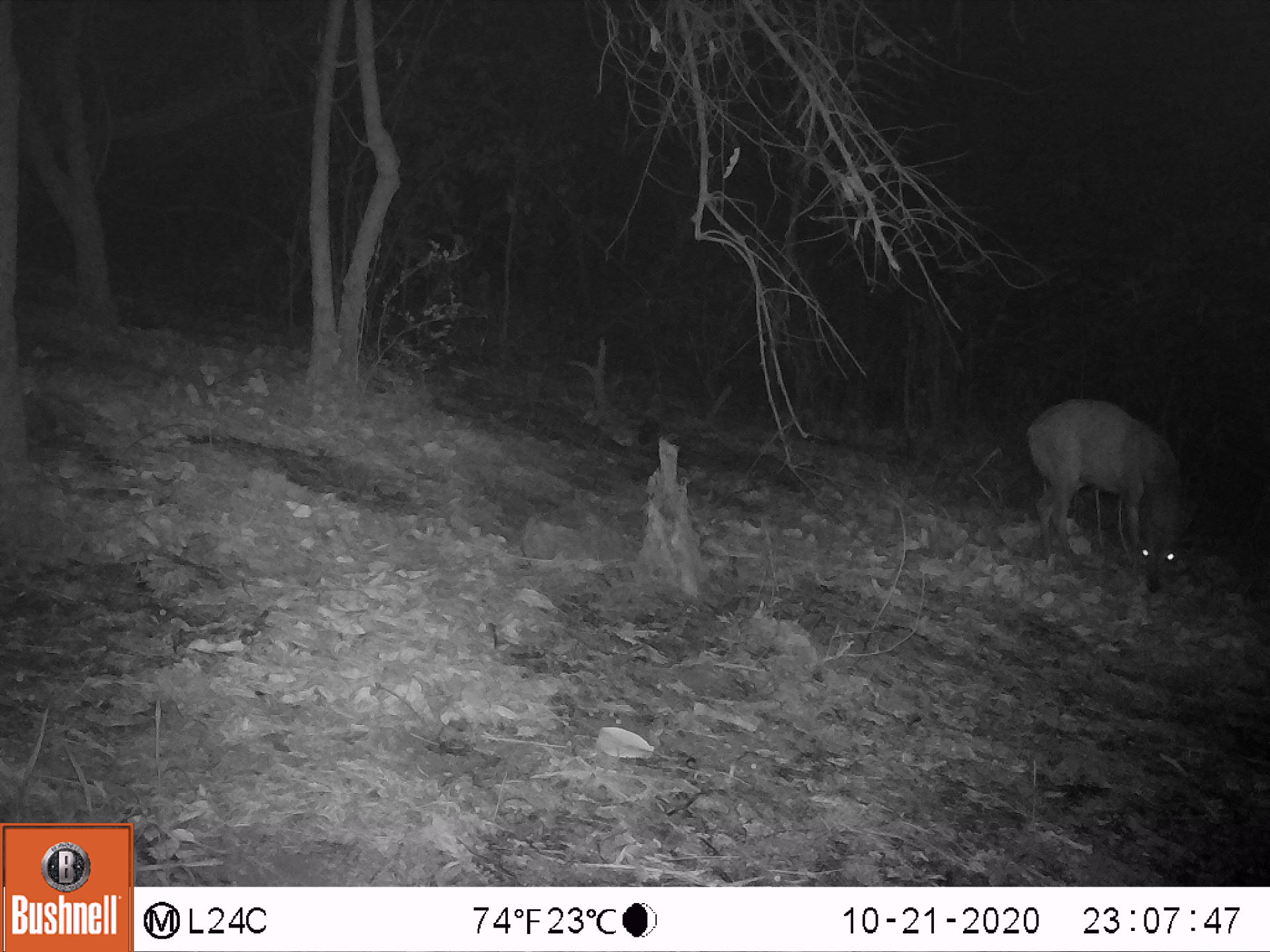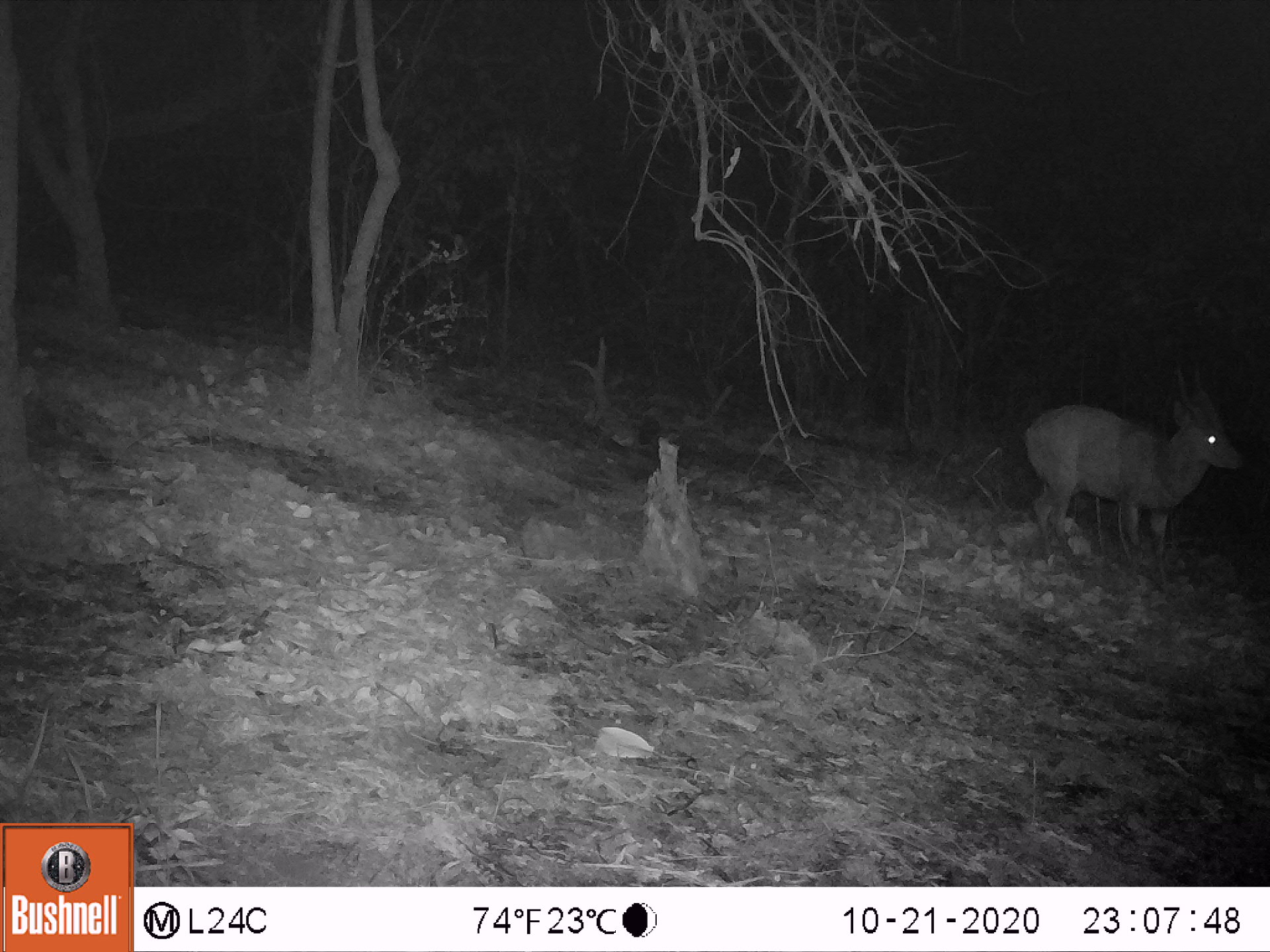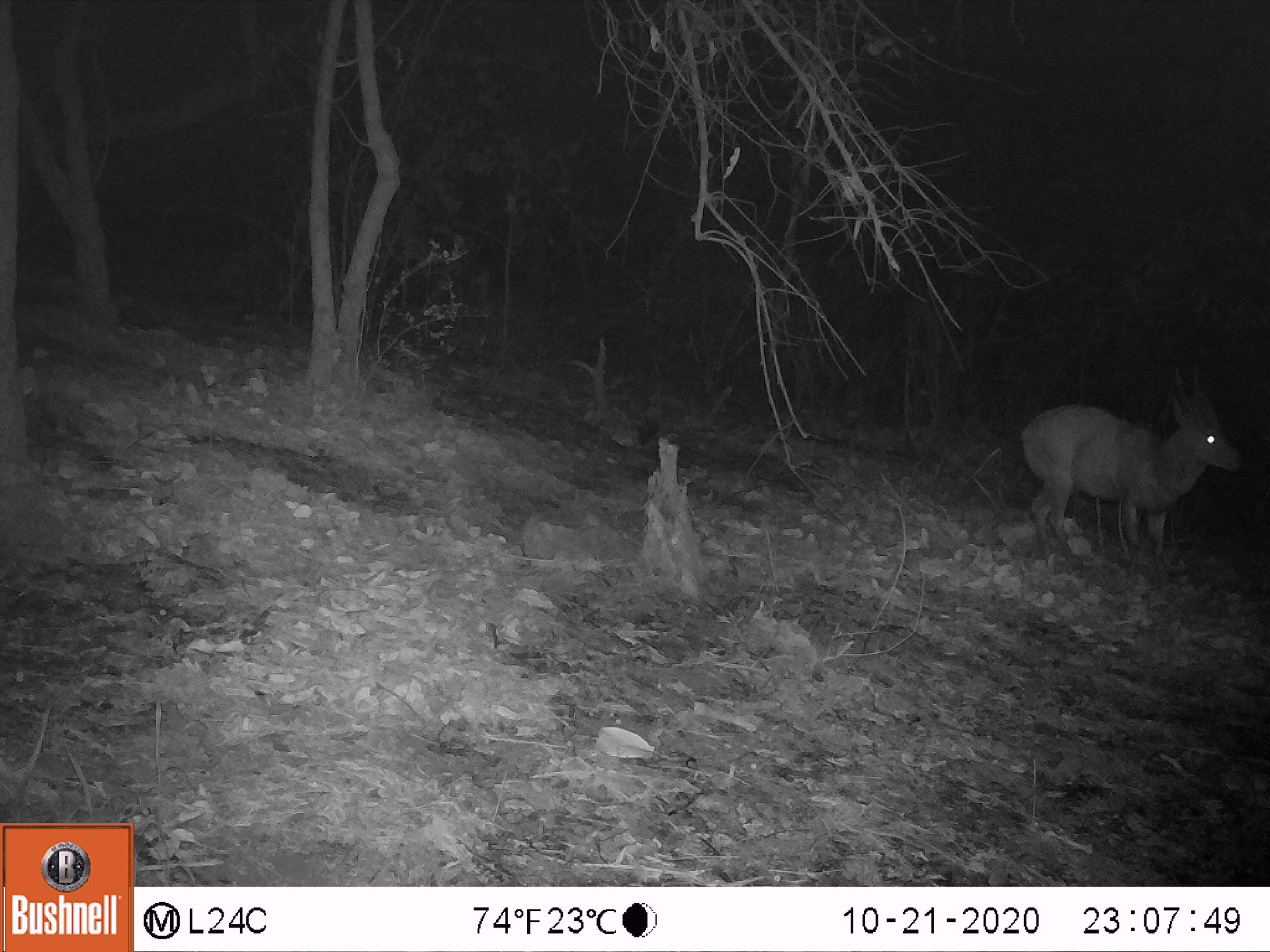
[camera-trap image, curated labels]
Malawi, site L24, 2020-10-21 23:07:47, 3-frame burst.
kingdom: Animalia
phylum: Chordata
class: Mammalia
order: Artiodactyla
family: Bovidae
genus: Tragelaphus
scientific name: Tragelaphus sylvaticus sylvaticus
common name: cape bushbuck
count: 1